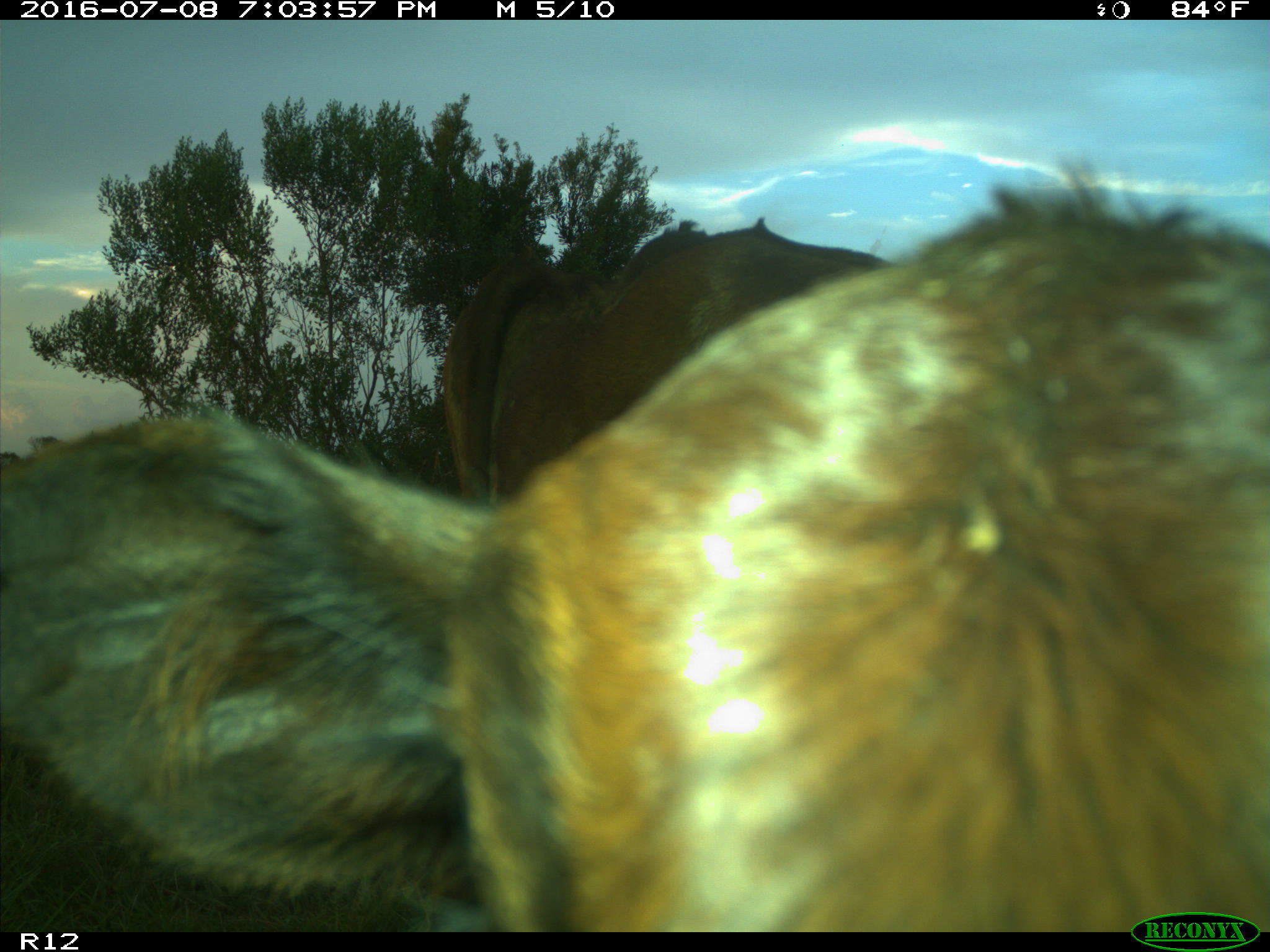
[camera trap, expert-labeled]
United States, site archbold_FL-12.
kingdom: Animalia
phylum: Chordata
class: Mammalia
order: Artiodactyla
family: Bovidae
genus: Bos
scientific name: Bos taurus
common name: domestic cow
Bos taurus (domestic cow).